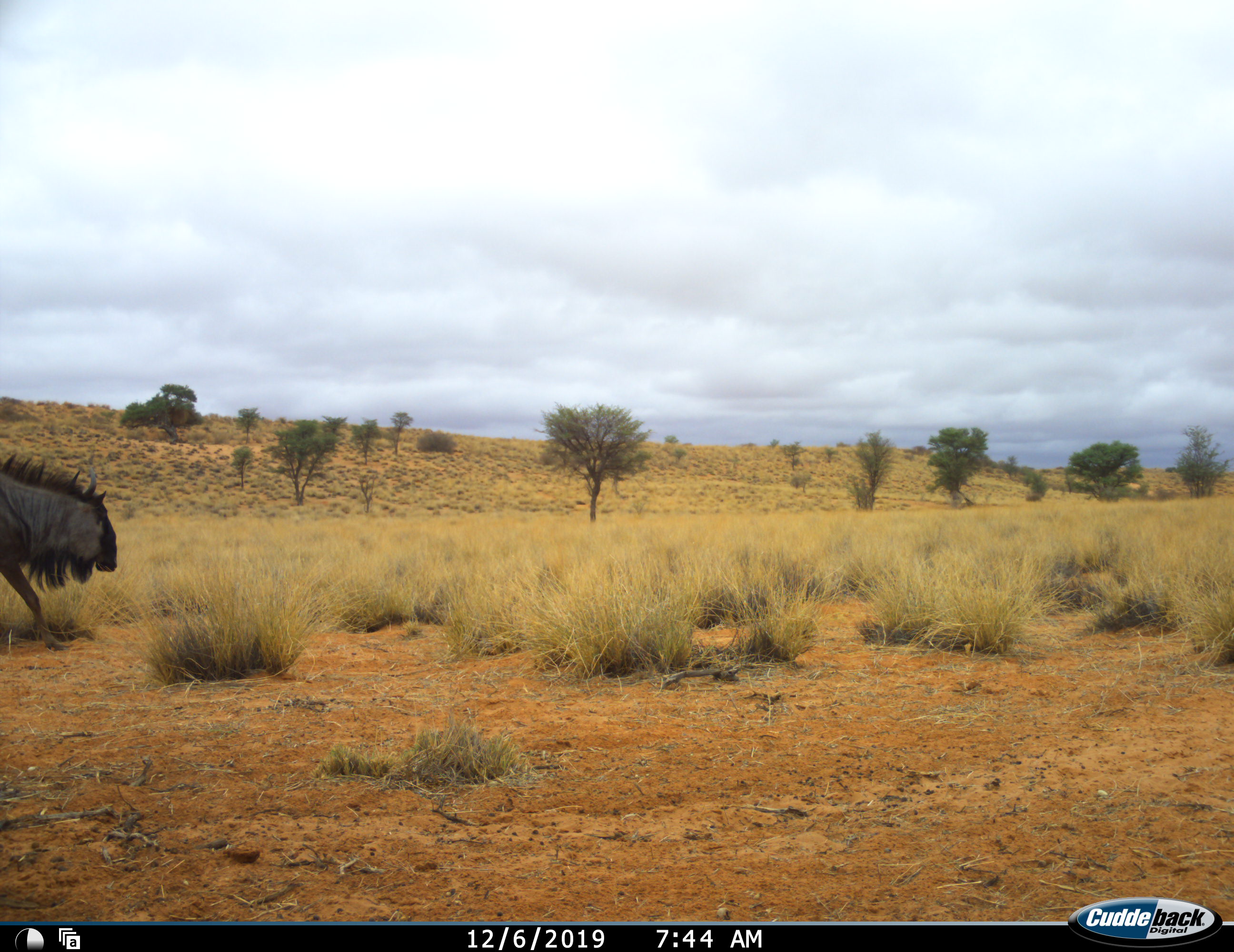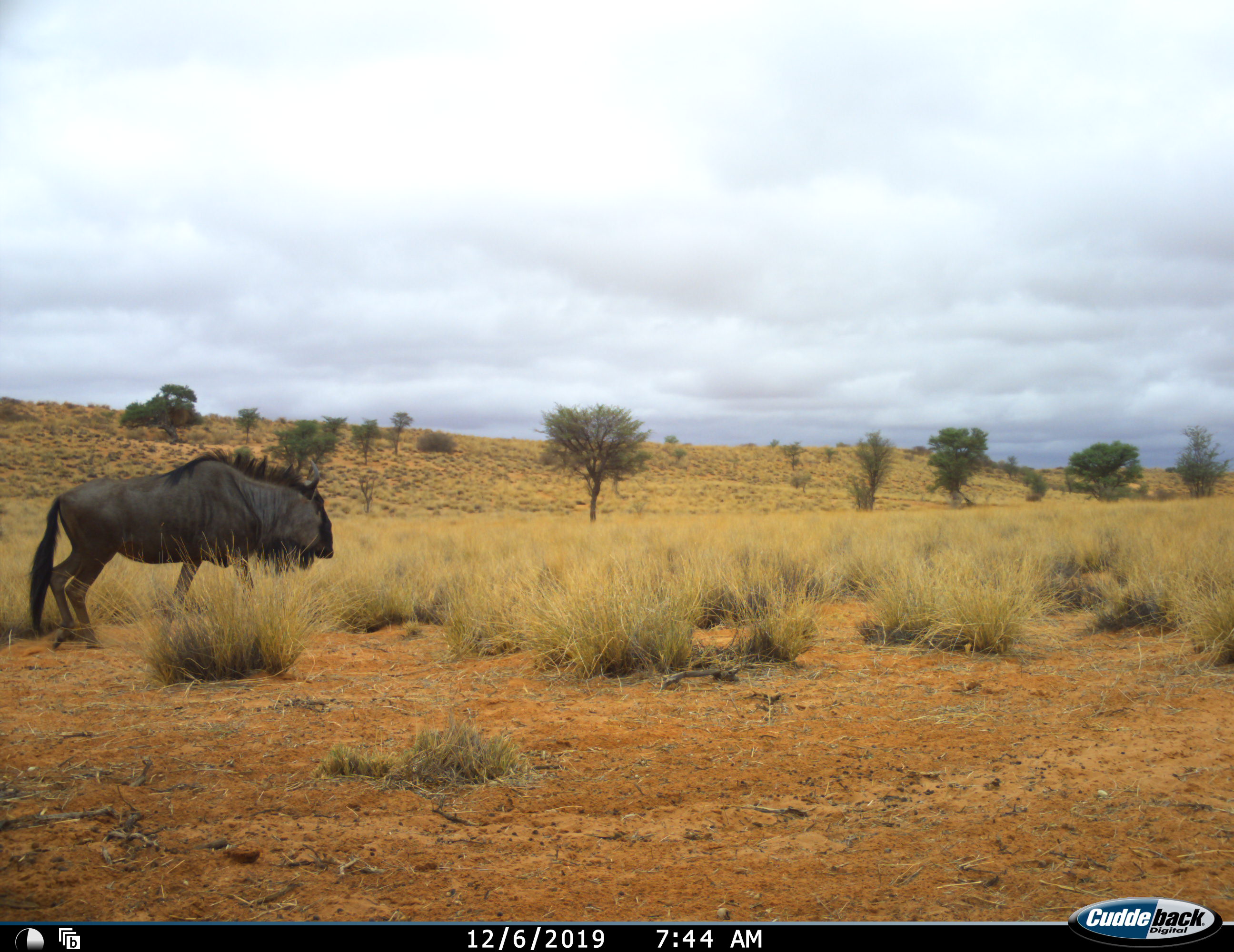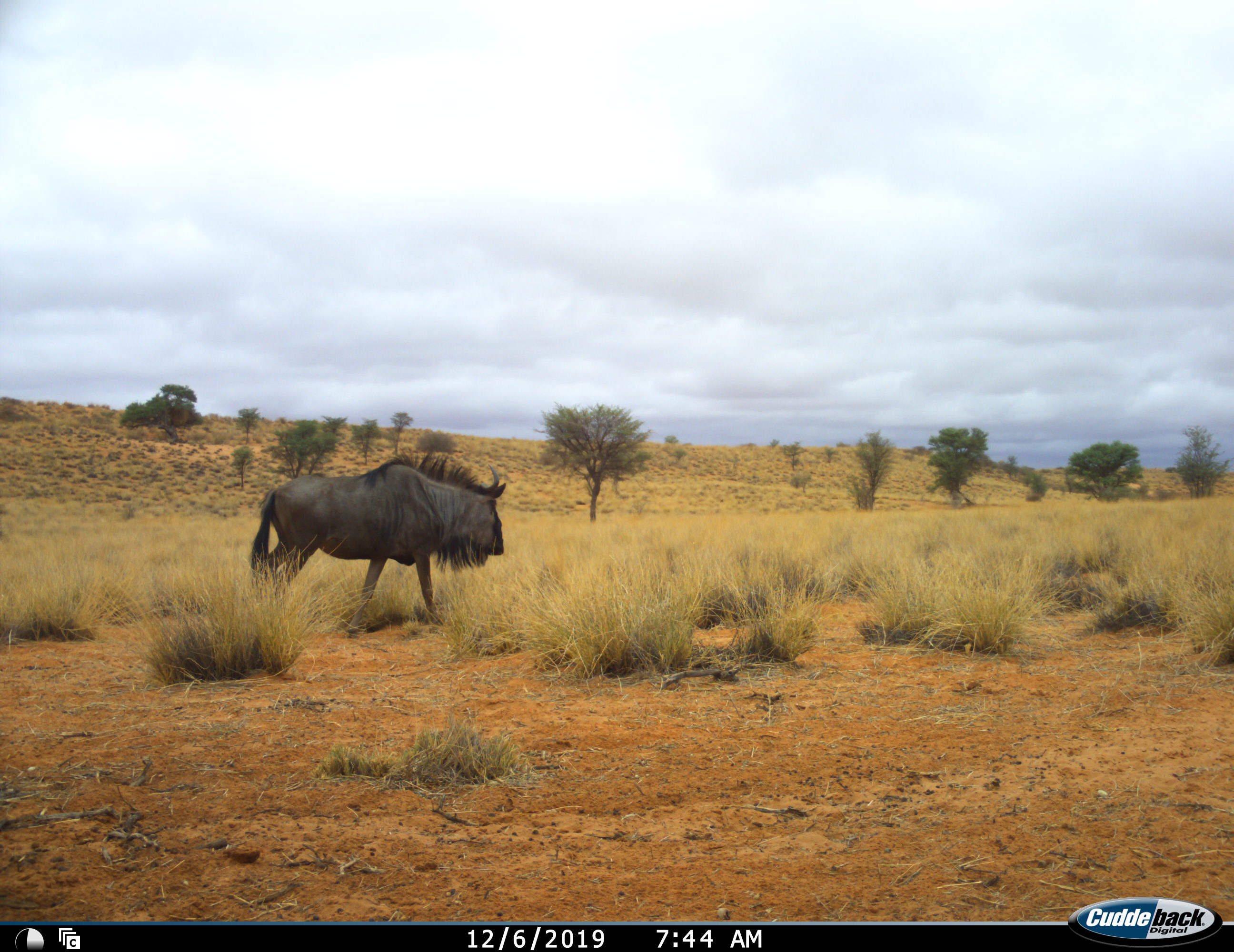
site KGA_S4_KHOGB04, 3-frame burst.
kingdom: Animalia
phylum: Chordata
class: Mammalia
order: Artiodactyla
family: Bovidae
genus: Connochaetes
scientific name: Connochaetes taurinus taurinus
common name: blue wildebeest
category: wildebeestblue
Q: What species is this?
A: Wildebeestblue (blue wildebeest) (Connochaetes taurinus taurinus).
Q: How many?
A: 1.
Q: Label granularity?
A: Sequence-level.